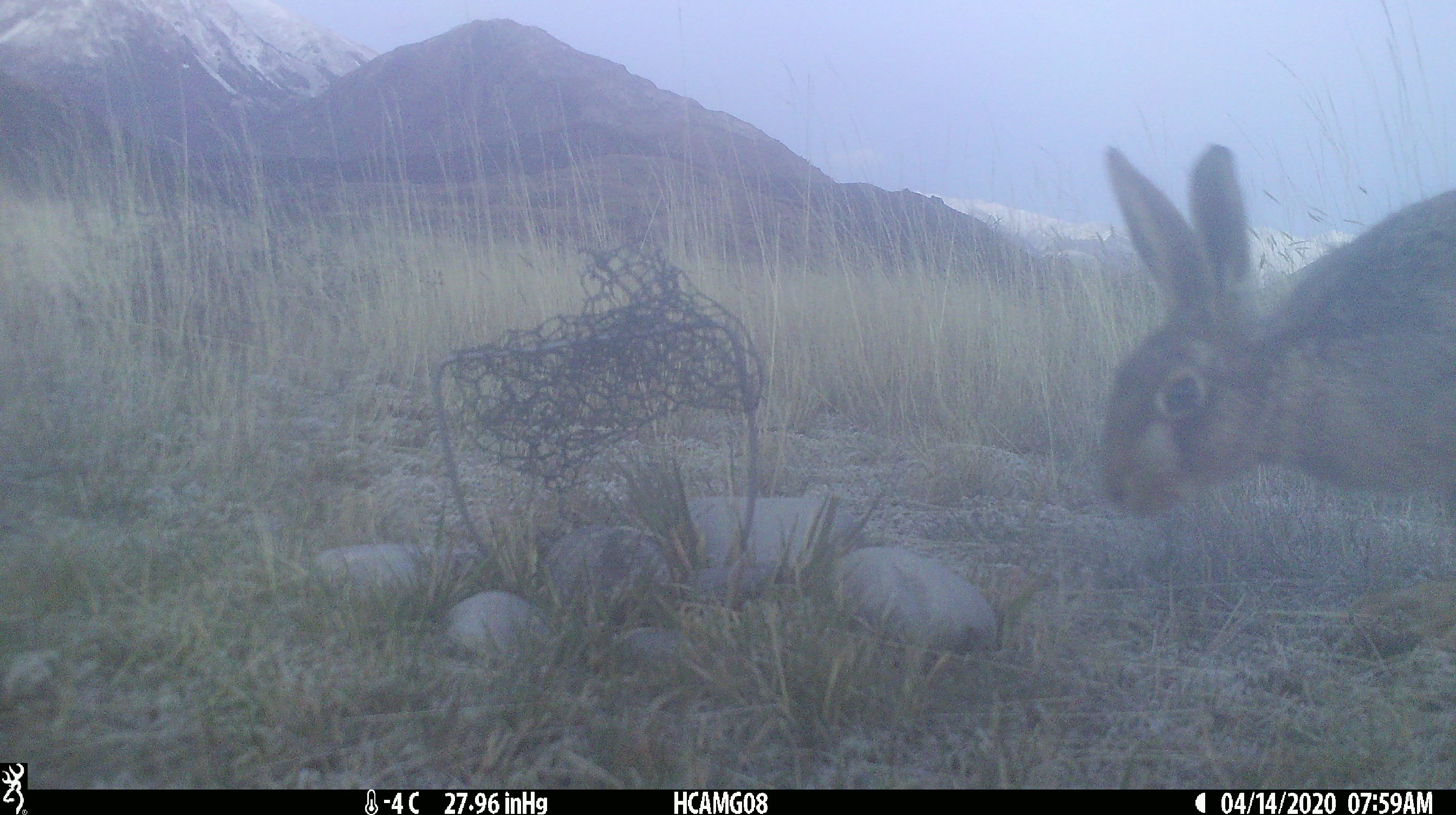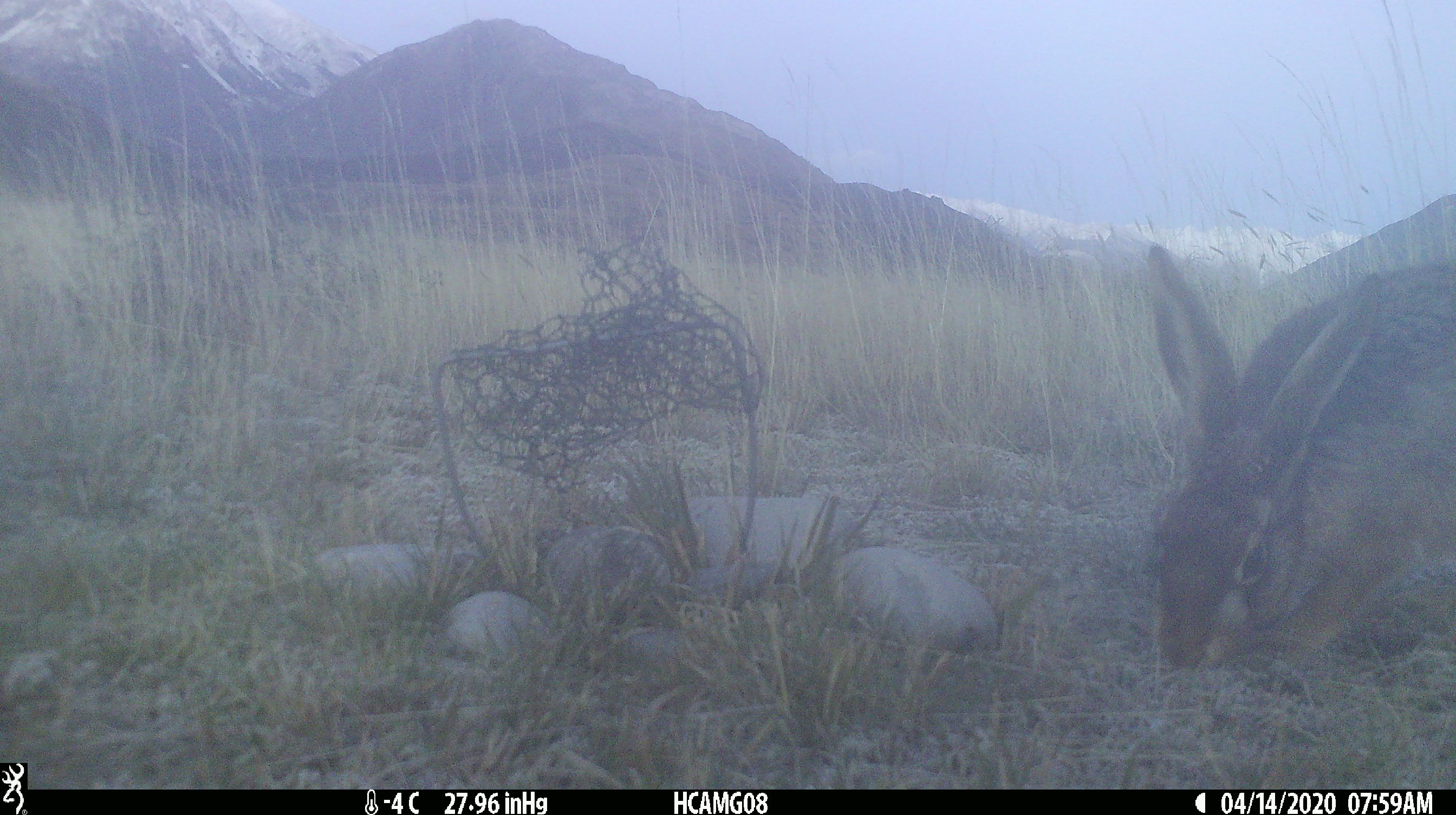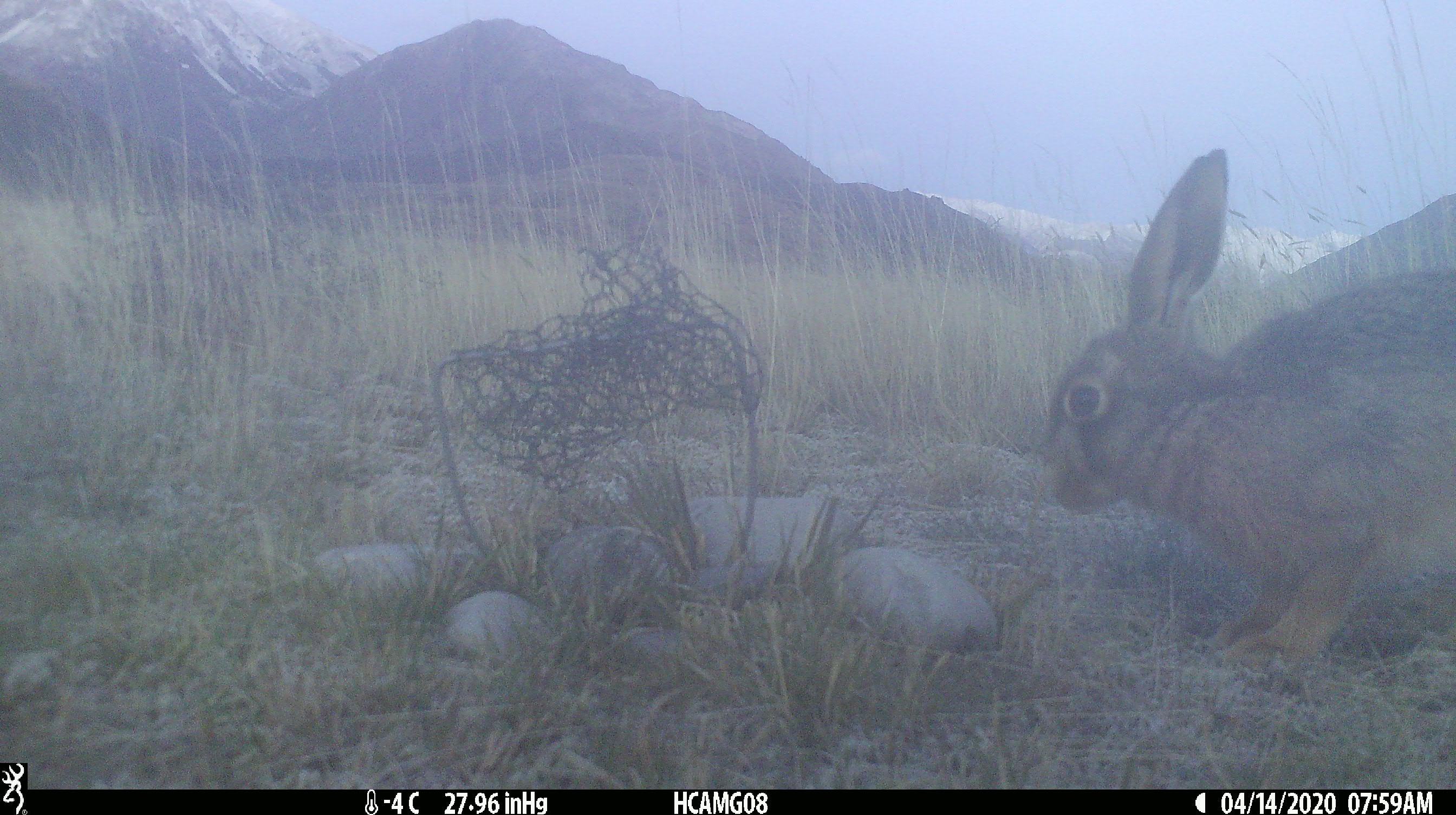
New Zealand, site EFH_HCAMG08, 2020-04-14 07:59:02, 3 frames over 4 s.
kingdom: Animalia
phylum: Chordata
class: Mammalia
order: Lagomorpha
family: Leporidae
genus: Lepus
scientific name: Lepus europaeus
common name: brown hare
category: hare